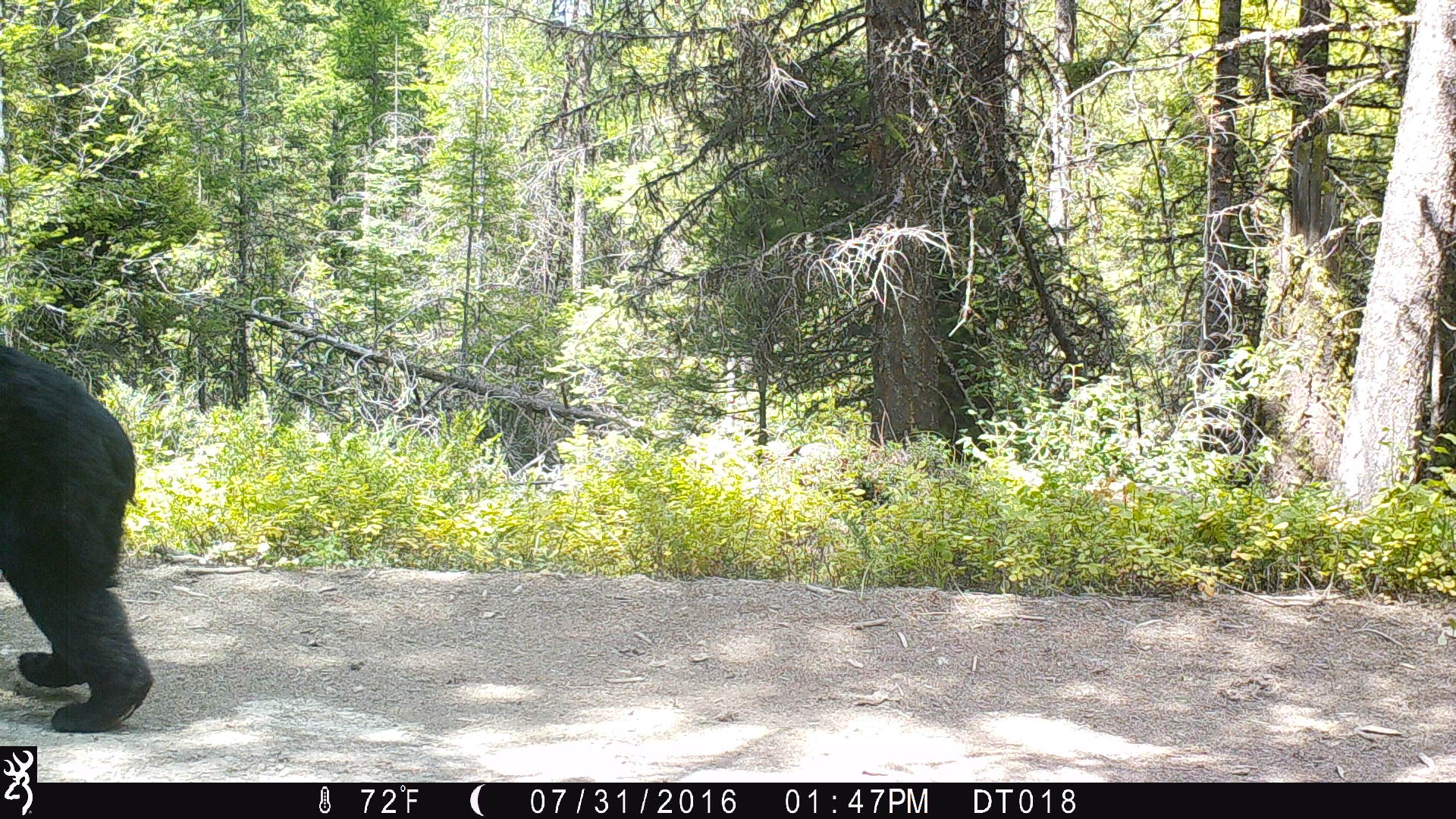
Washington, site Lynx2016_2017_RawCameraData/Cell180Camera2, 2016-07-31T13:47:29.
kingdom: Animalia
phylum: Chordata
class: Mammalia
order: Carnivora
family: Ursidae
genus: Ursus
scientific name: Ursus americanus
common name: american black bear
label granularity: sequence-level